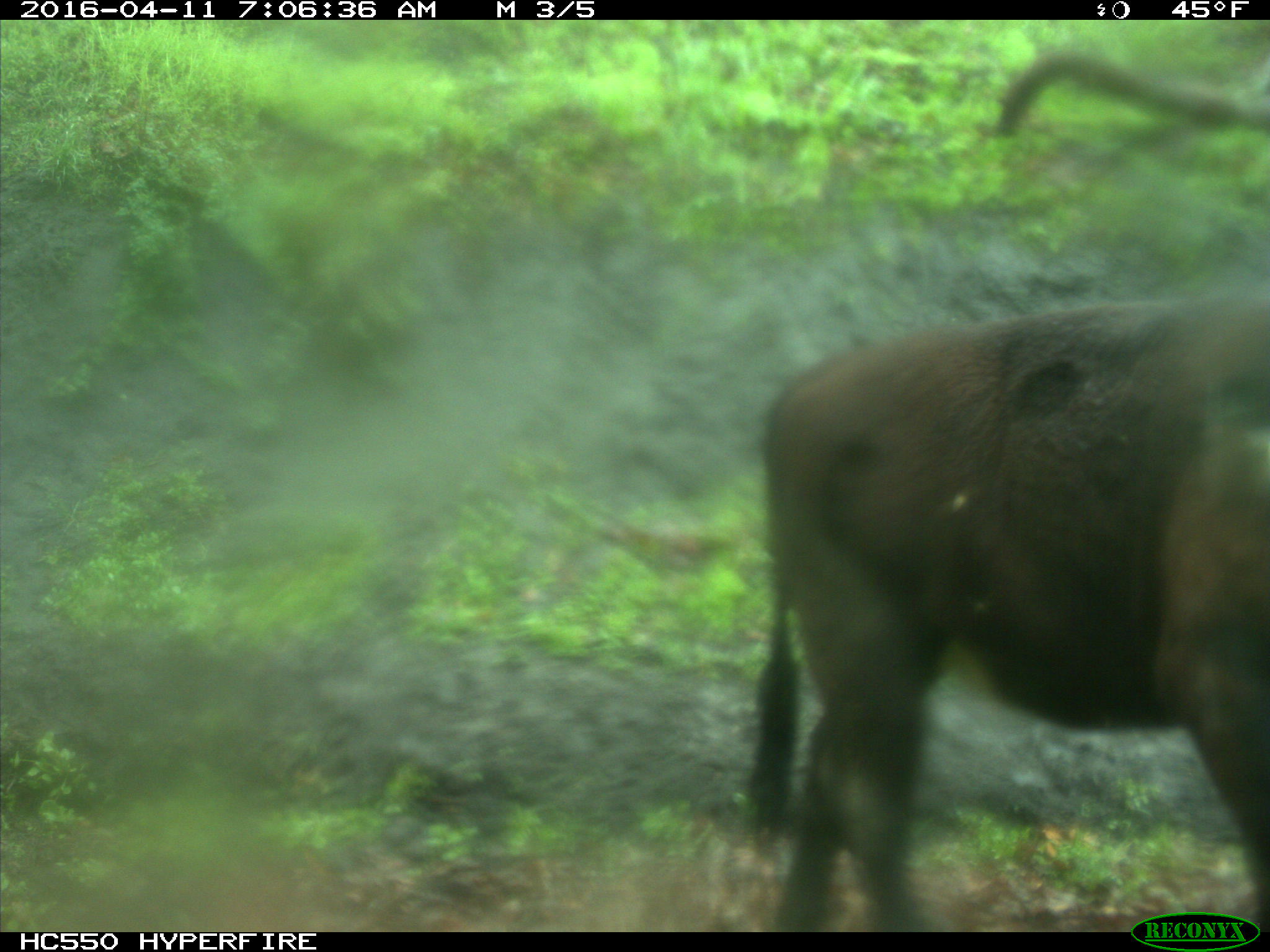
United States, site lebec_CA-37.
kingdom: Animalia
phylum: Chordata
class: Mammalia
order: Artiodactyla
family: Bovidae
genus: Bos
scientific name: Bos taurus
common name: domestic cow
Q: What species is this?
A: Bos taurus (domestic cow).